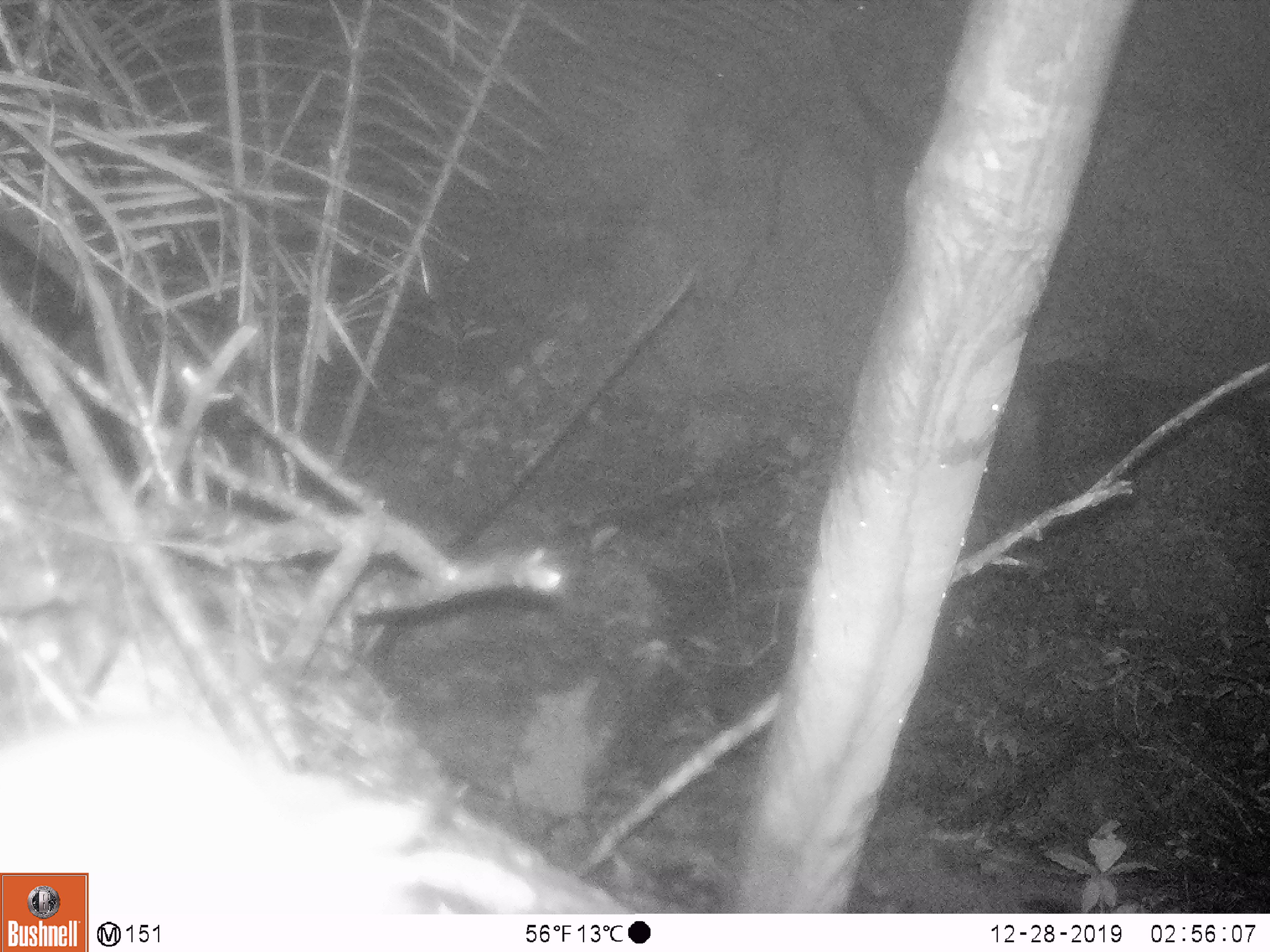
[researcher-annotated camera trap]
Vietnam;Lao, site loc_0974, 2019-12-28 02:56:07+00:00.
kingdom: Animalia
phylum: Chordata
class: Mammalia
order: Rodentia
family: Muridae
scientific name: Muridae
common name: old-world mice and rats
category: unidentified murid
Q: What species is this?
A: Unidentified murid (old-world mice and rats) (Muridae).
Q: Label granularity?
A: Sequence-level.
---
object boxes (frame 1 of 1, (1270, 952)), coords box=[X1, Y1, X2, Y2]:
unidentified murid: box=[0, 709, 419, 914]